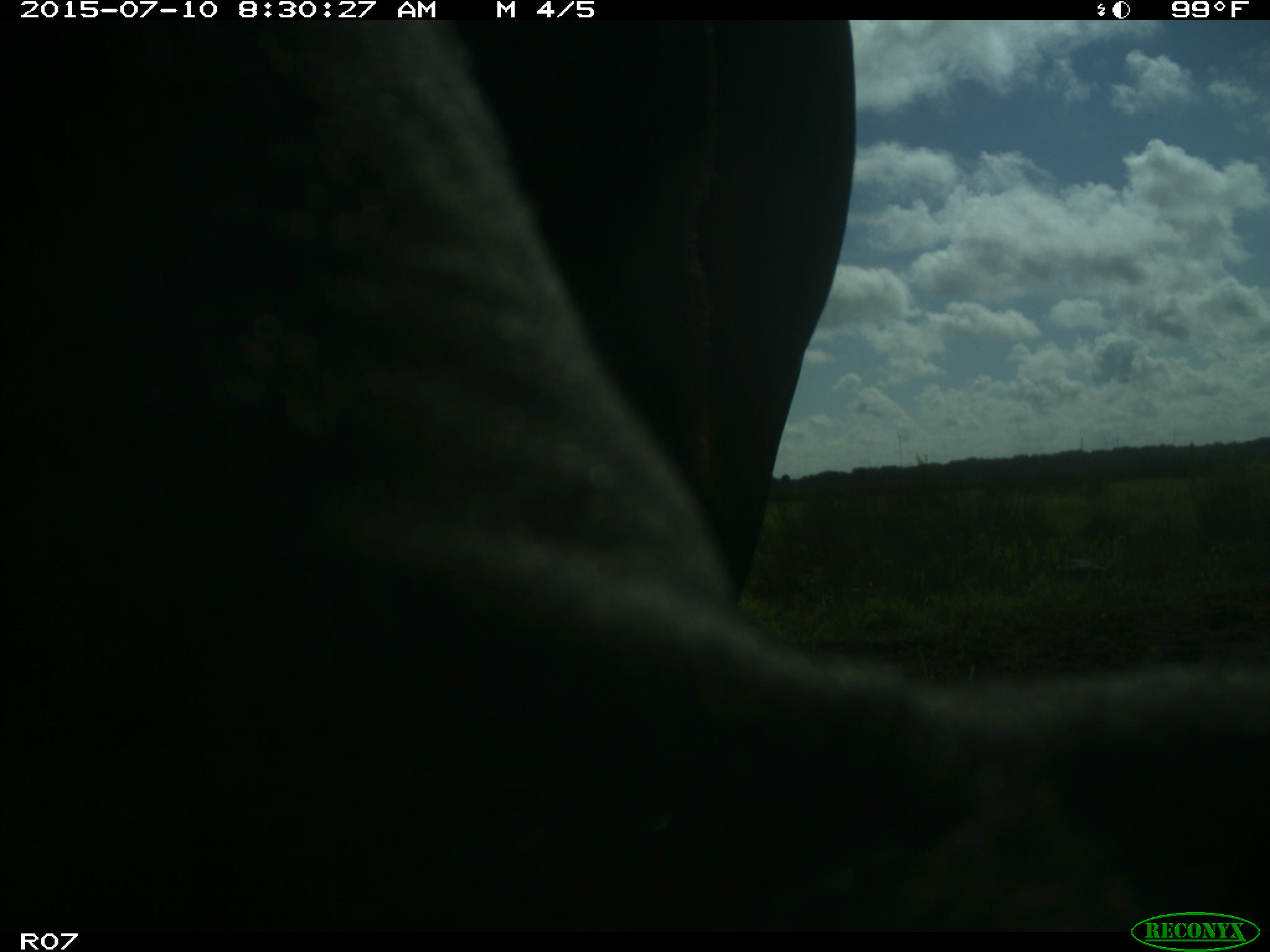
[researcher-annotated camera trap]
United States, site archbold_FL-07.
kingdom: Animalia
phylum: Chordata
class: Mammalia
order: Artiodactyla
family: Bovidae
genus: Bos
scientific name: Bos taurus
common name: domestic cow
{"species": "Bos taurus (domestic cow)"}